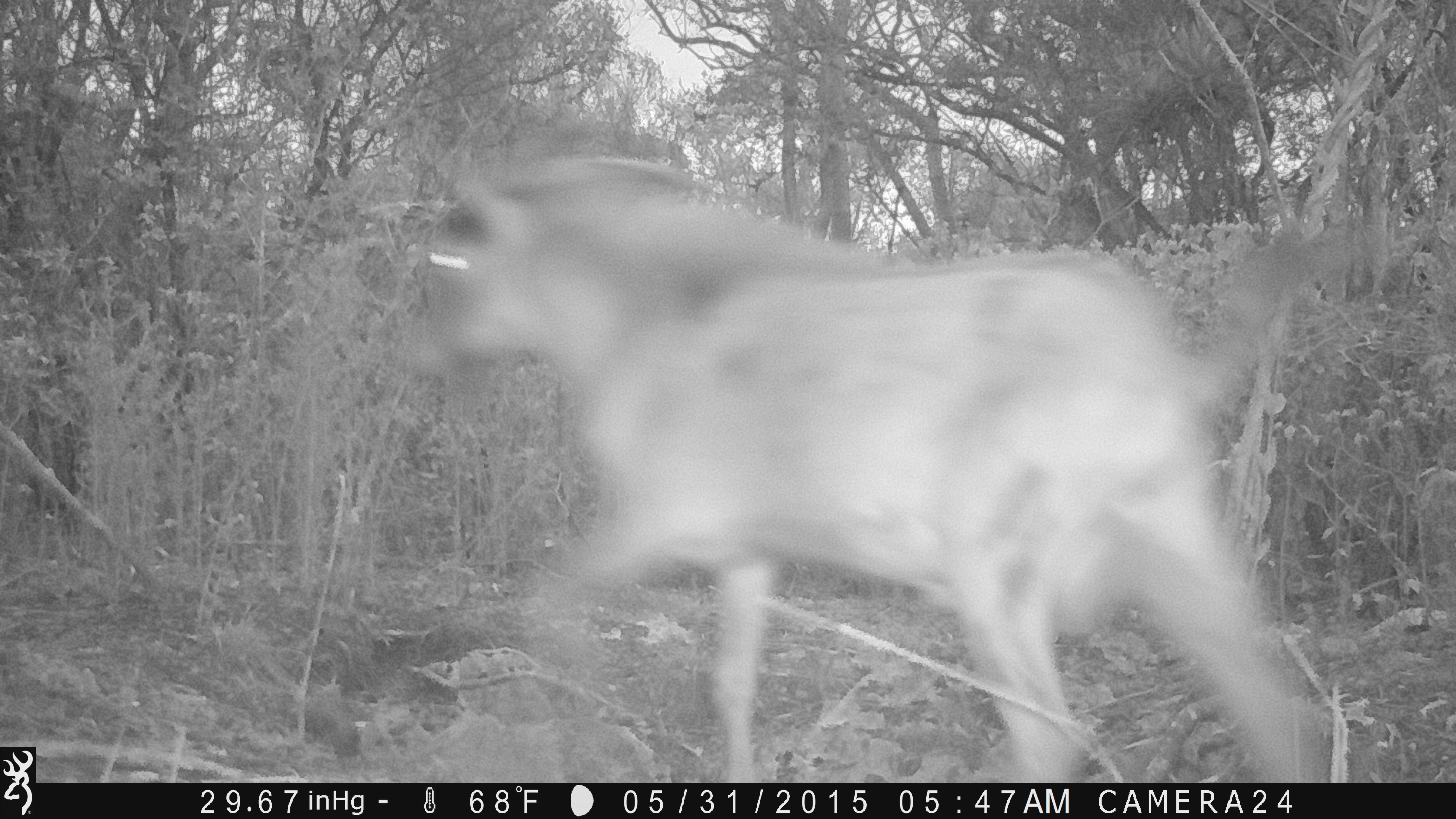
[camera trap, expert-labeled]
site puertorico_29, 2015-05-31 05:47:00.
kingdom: Animalia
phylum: Chordata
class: Mammalia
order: Artiodactyla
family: Bovidae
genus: Capra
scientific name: Capra hircus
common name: goat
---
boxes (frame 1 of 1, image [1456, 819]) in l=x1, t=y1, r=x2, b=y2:
goat: l=401, t=147, r=1344, b=778